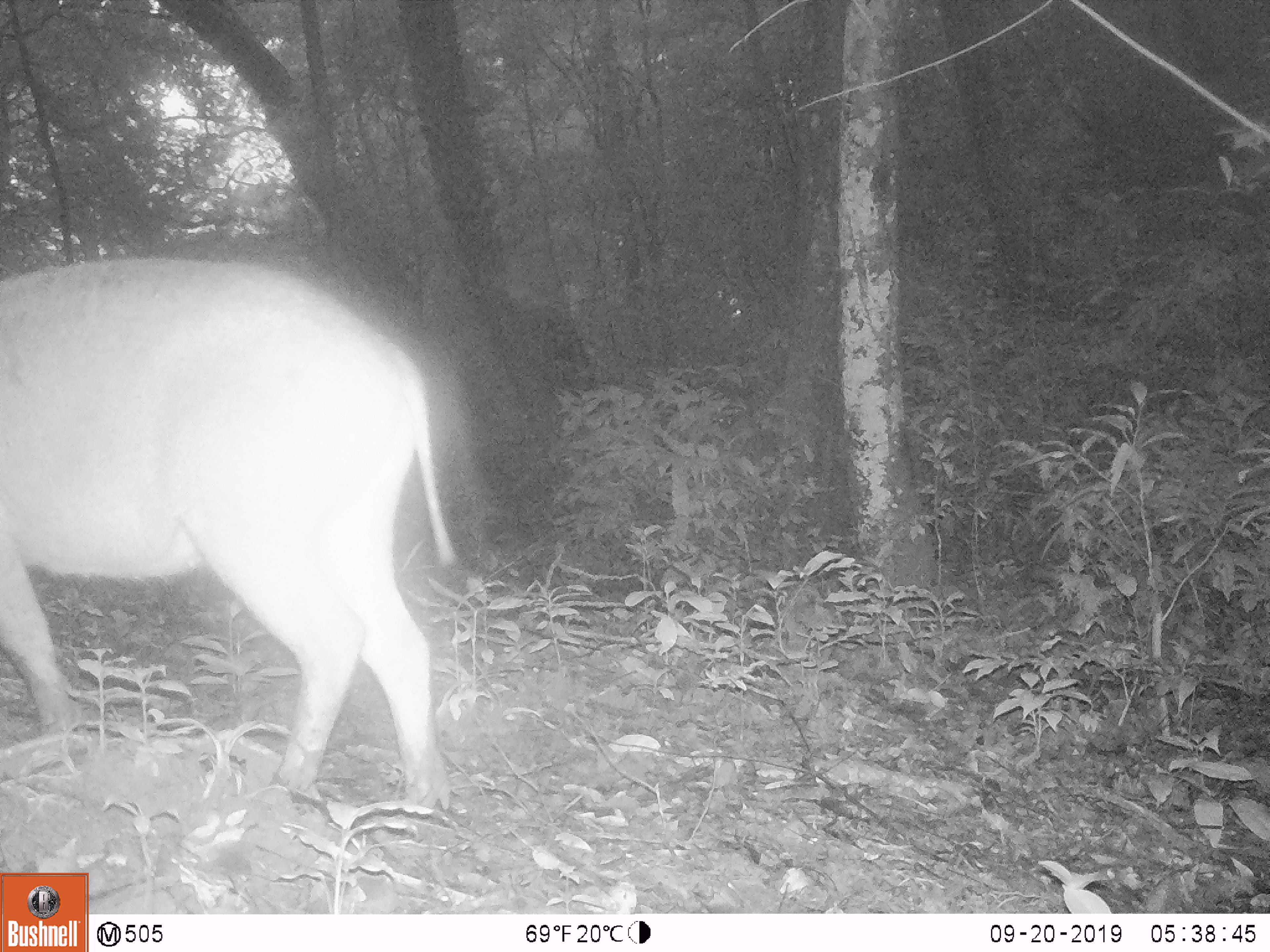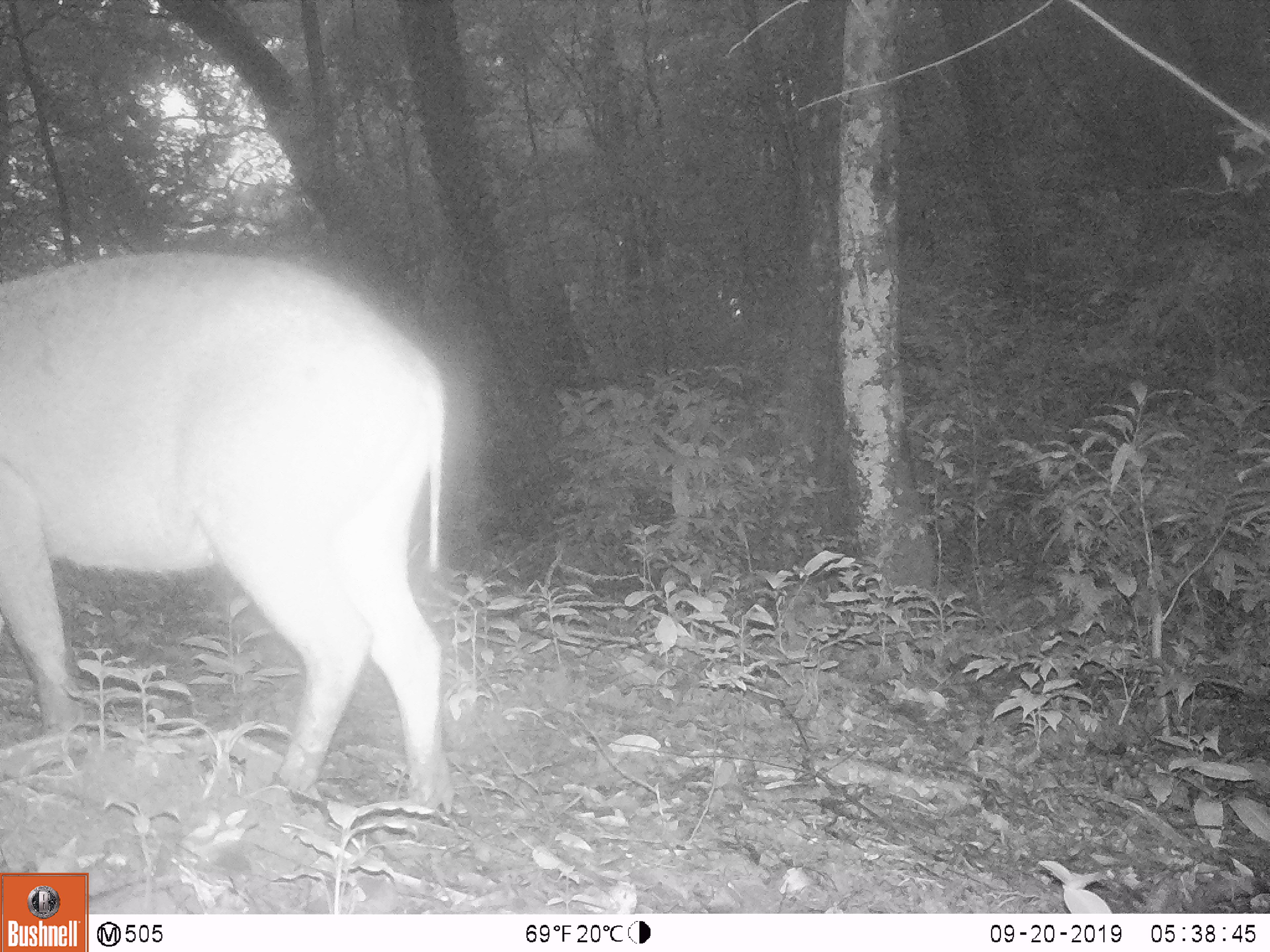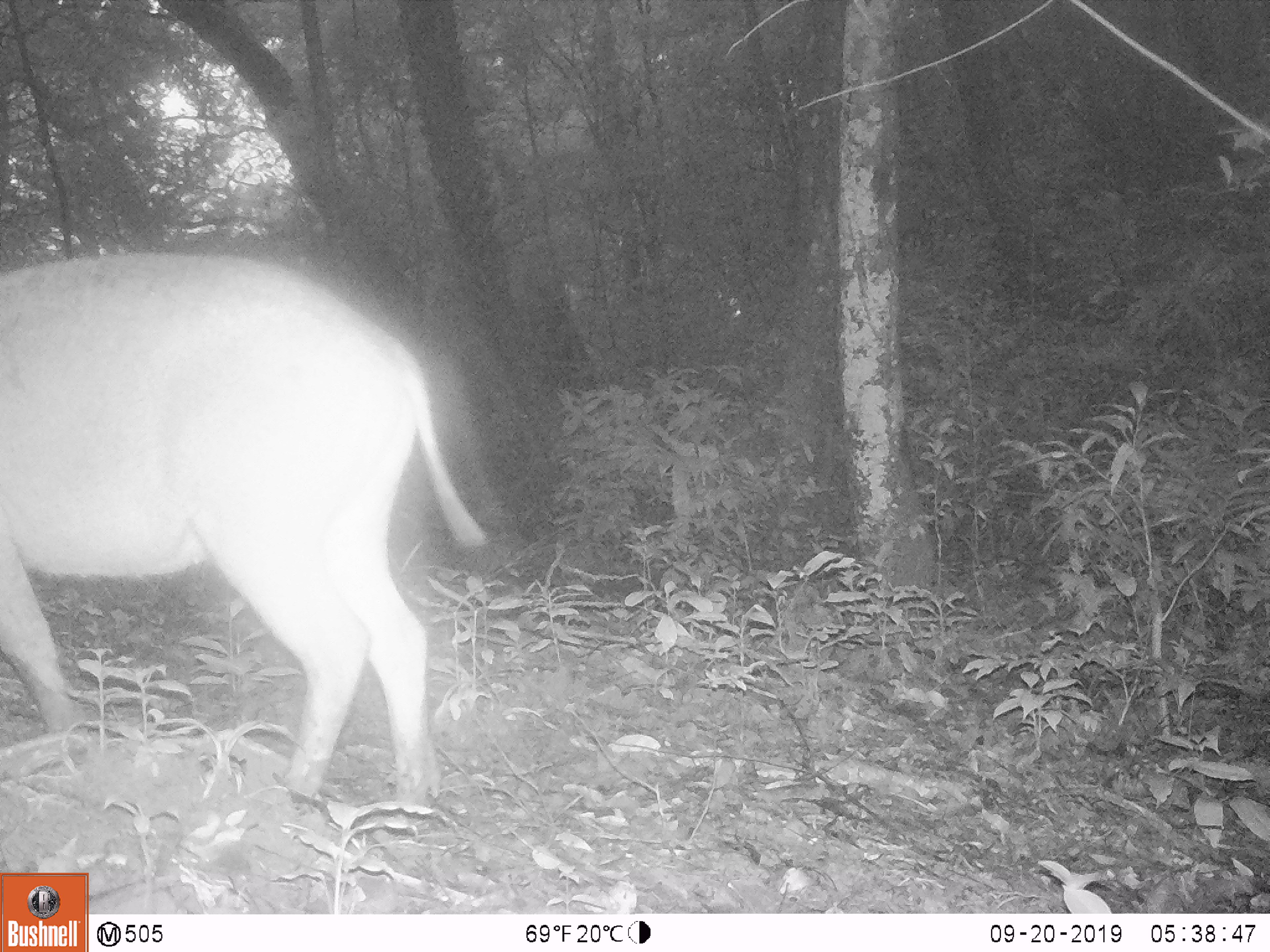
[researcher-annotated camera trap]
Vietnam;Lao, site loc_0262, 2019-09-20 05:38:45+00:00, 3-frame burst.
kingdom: Animalia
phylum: Chordata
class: Mammalia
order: Artiodactyla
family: Suidae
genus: Sus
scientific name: Sus scrofa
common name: eurasian wild pig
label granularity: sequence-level